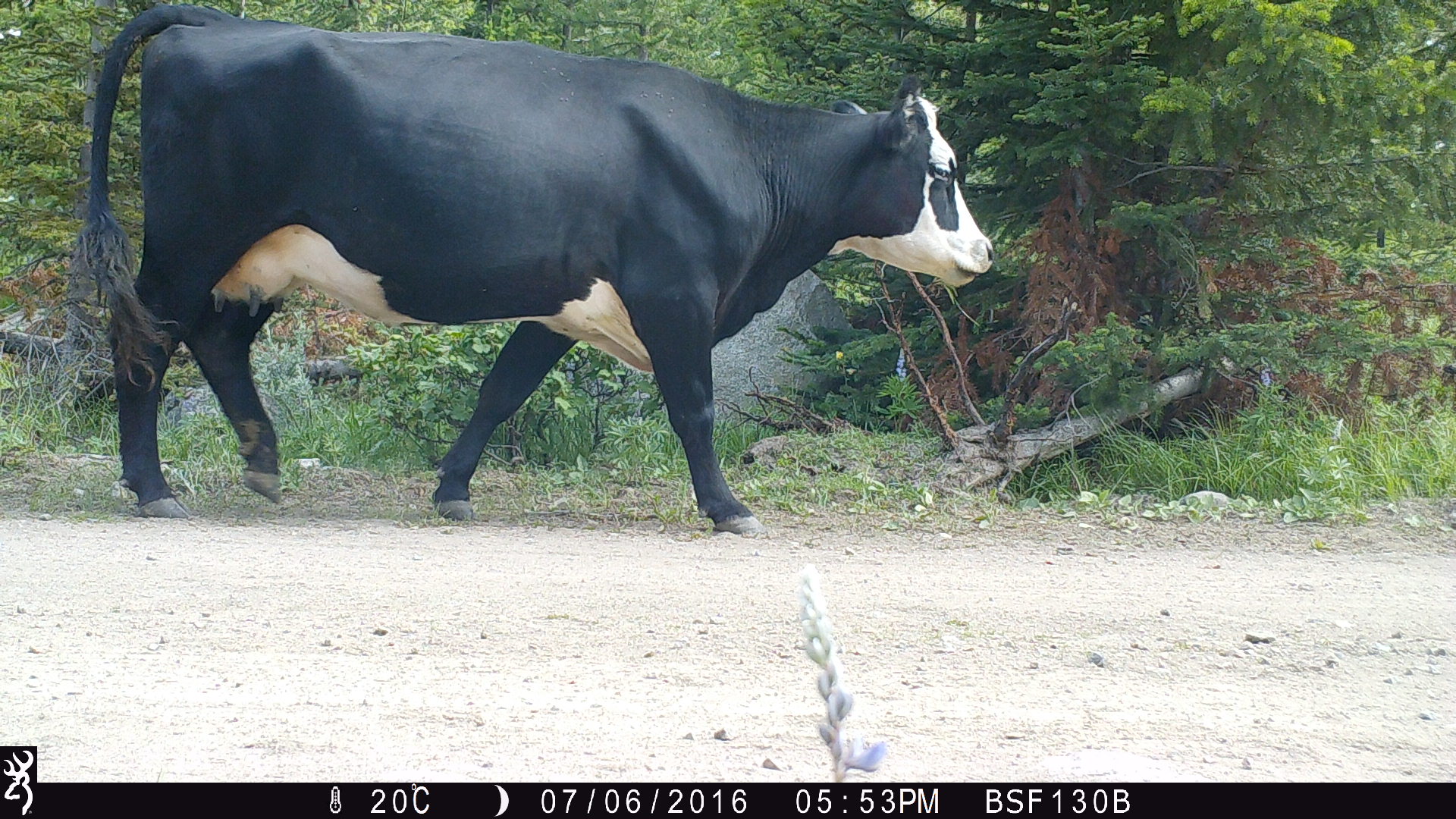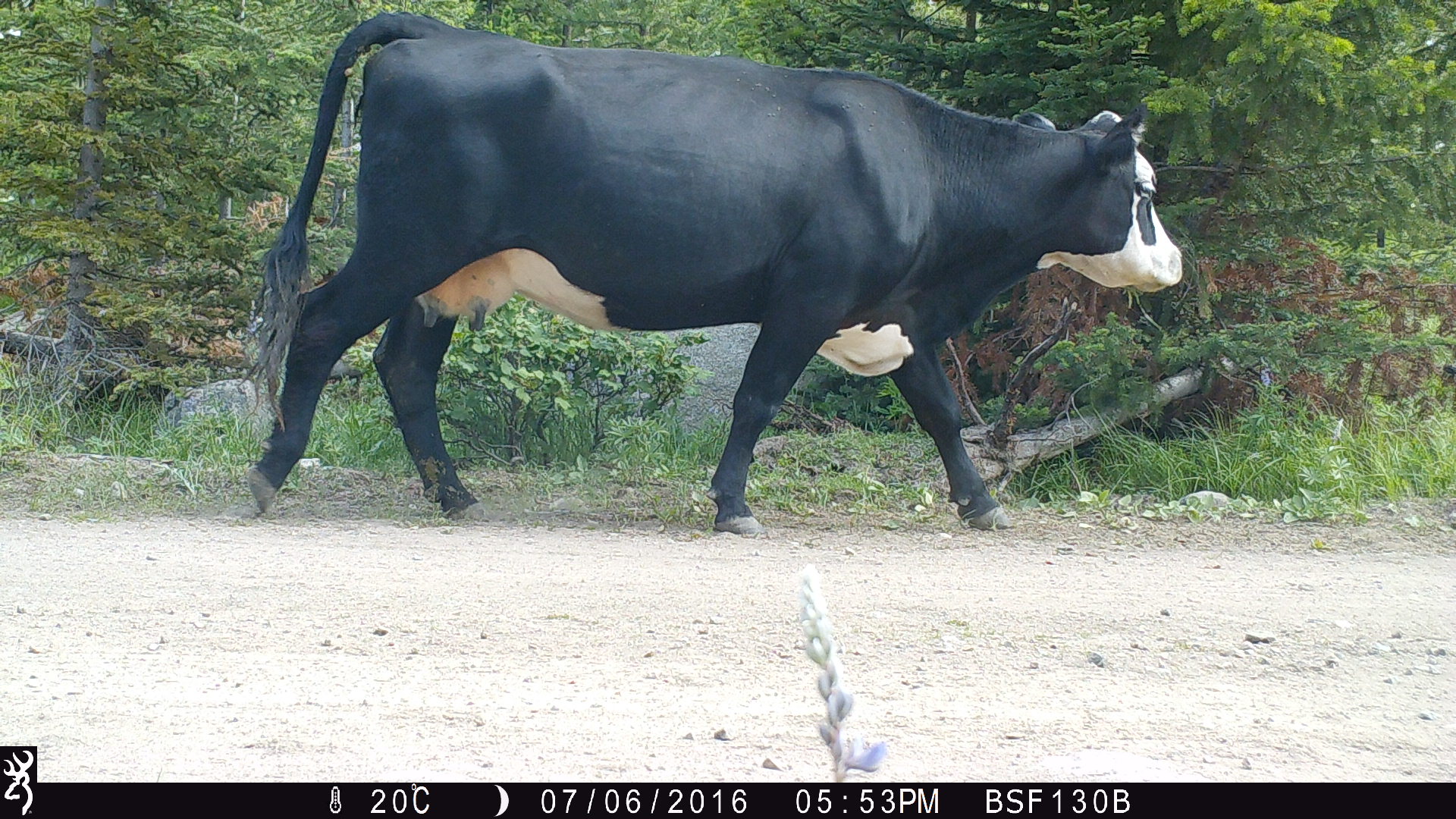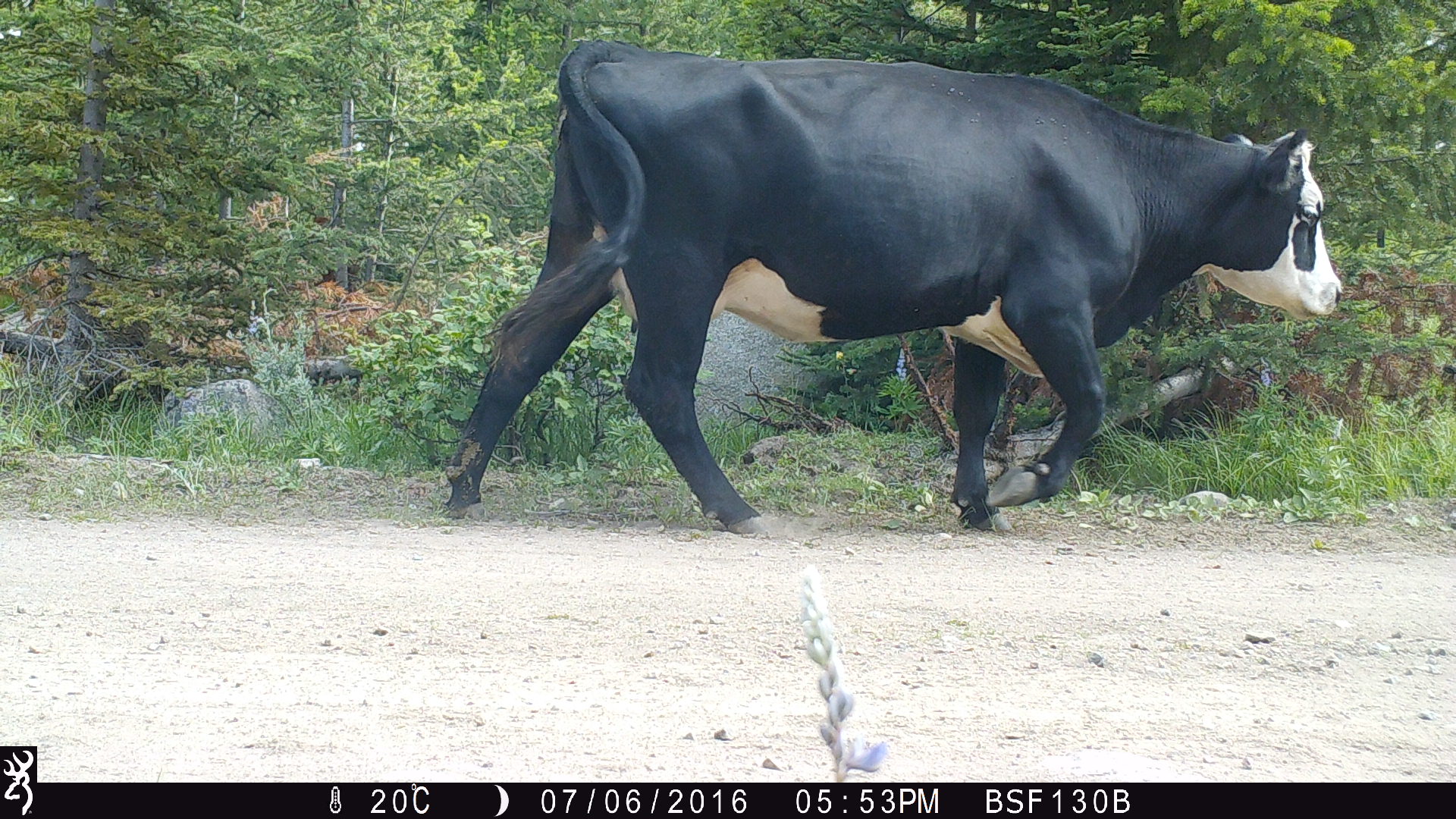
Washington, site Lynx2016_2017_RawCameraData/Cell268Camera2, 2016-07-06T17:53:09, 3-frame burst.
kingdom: Animalia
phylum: Chordata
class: Mammalia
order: Artiodactyla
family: Bovidae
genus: Bos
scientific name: Bos taurus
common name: domestic cattle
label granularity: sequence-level